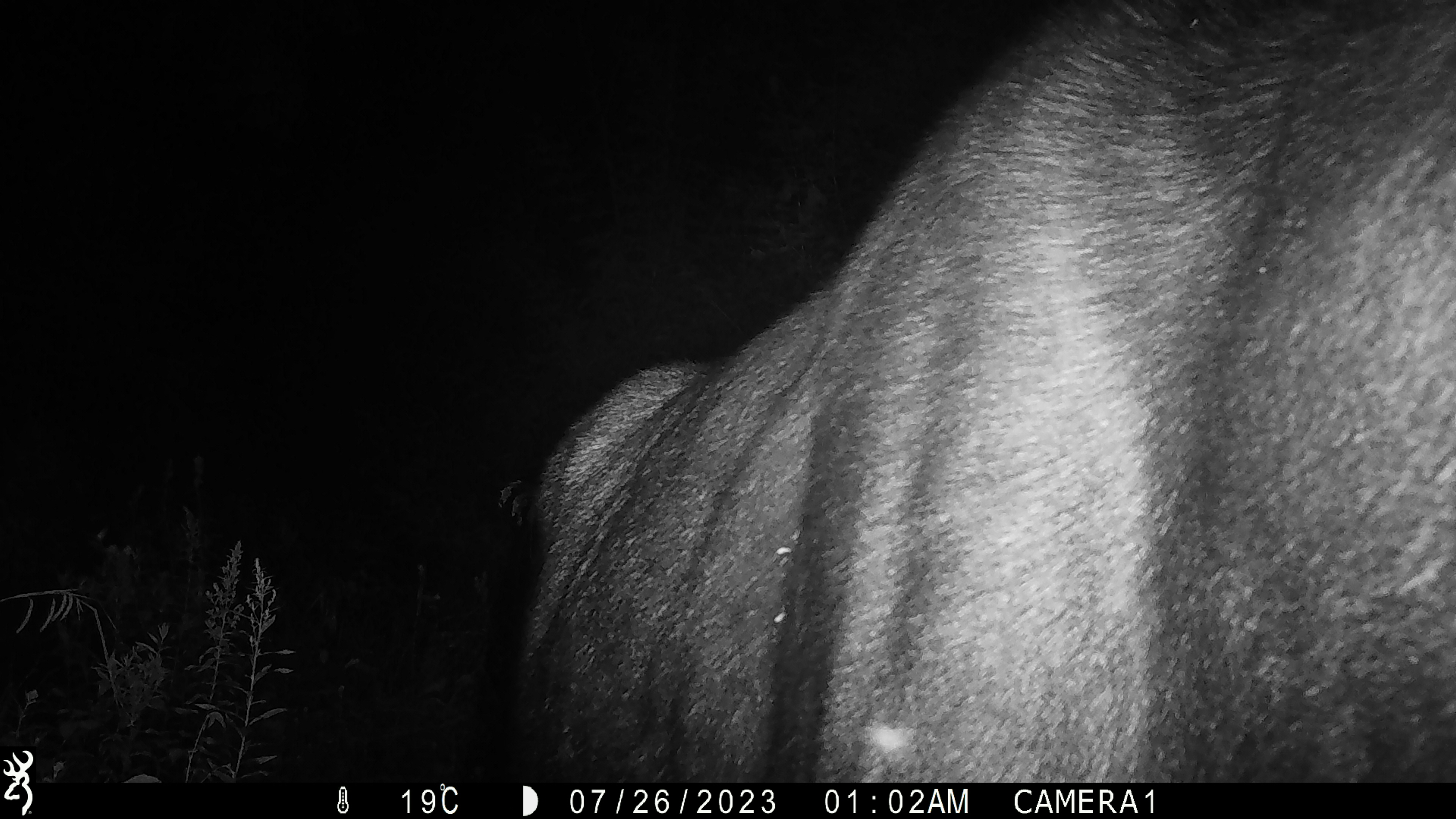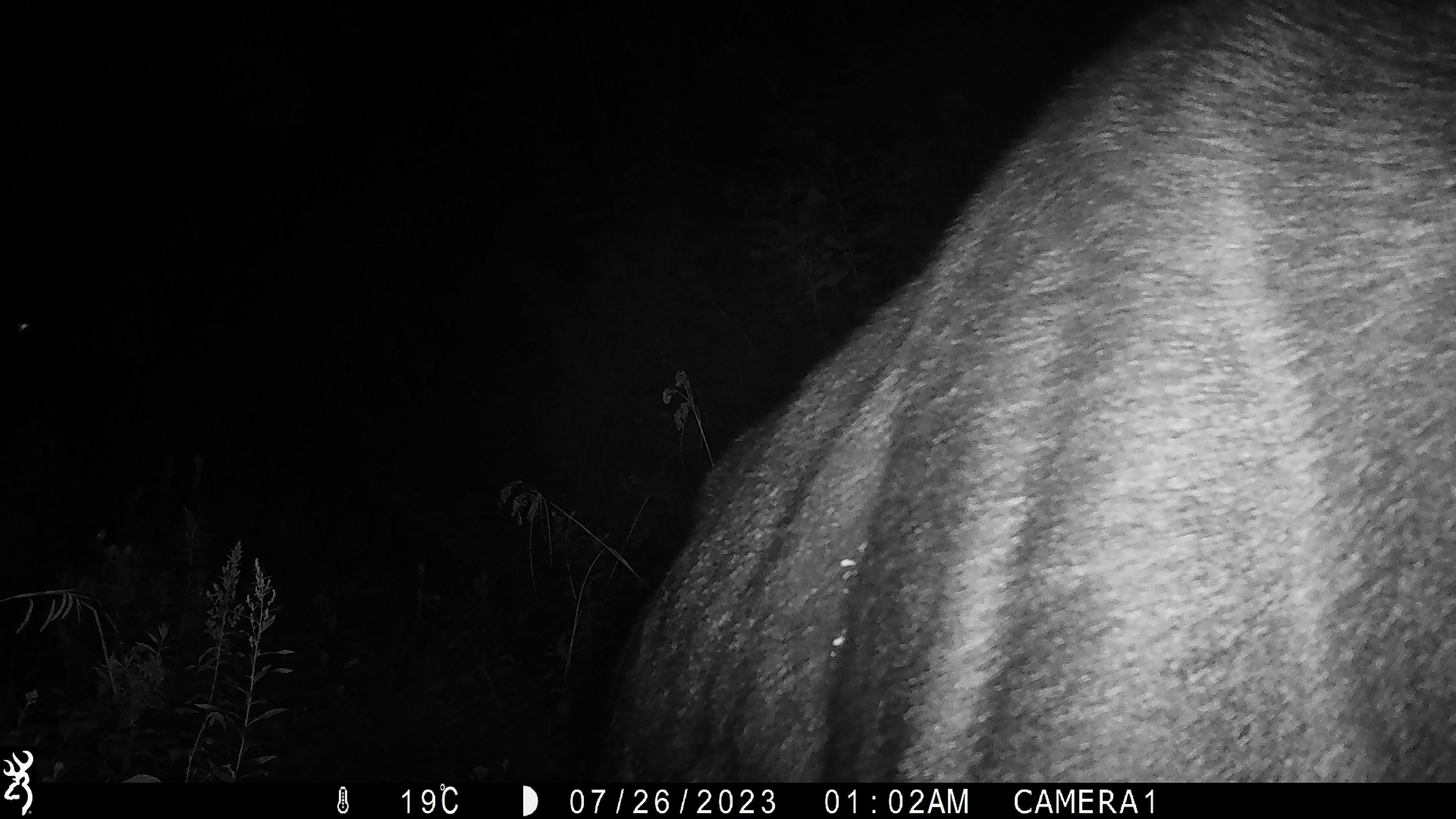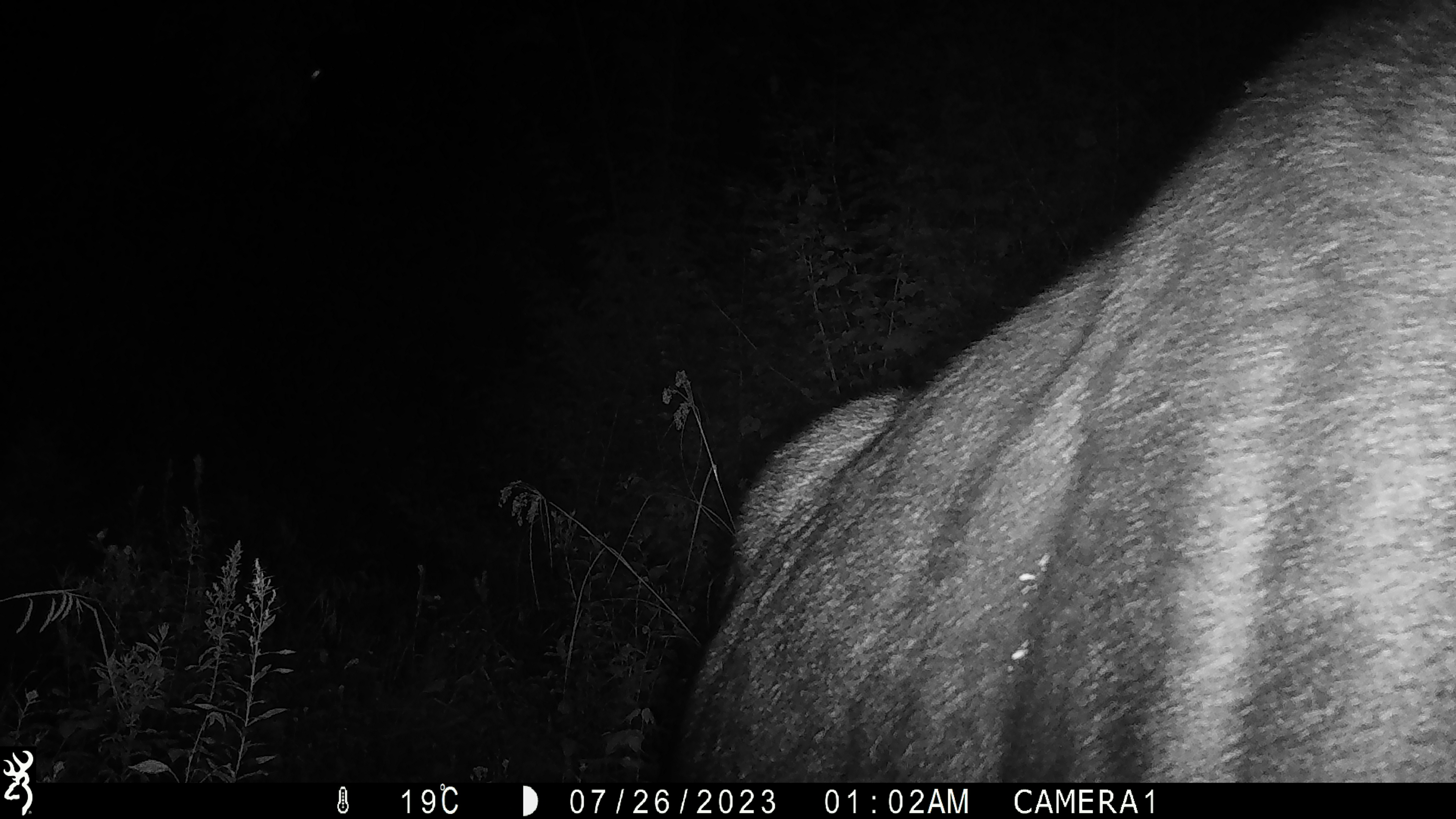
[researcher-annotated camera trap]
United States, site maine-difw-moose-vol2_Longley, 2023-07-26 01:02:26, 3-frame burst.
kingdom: Animalia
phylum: Chordata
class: Mammalia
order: Artiodactyla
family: Cervidae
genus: Alces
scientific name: Alces alces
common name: moose